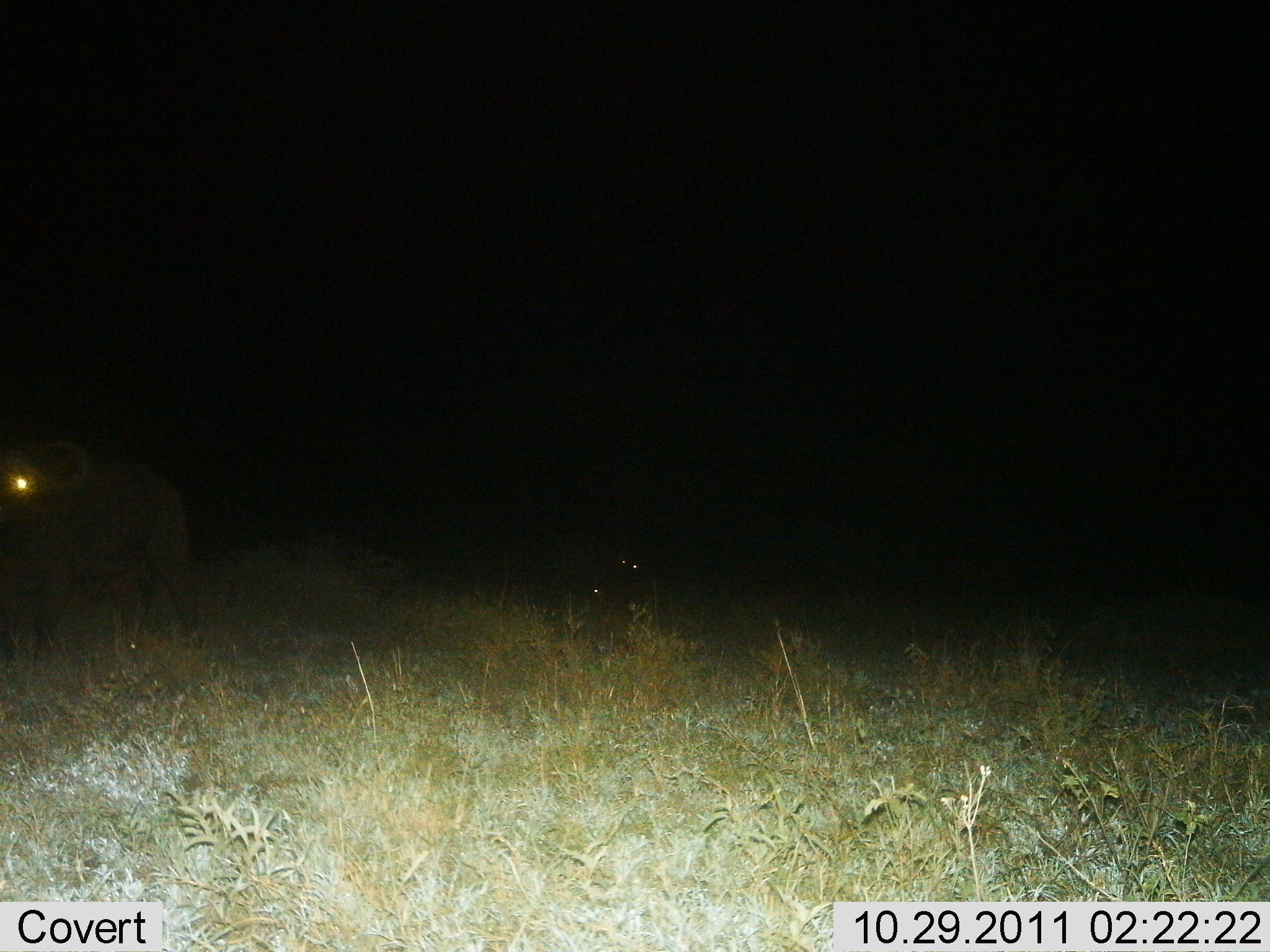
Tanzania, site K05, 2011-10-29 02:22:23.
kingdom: Animalia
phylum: Chordata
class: Mammalia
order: Artiodactyla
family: Bovidae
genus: Syncerus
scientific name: Syncerus caffer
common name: cape buffalo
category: buffalo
Buffalo (cape buffalo) (Syncerus caffer), count 1. Behavior (volunteer vote fractions): standing 100%, resting 0%, moving 8%, interacting 0%. Young present (vote fraction): 0%. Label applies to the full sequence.